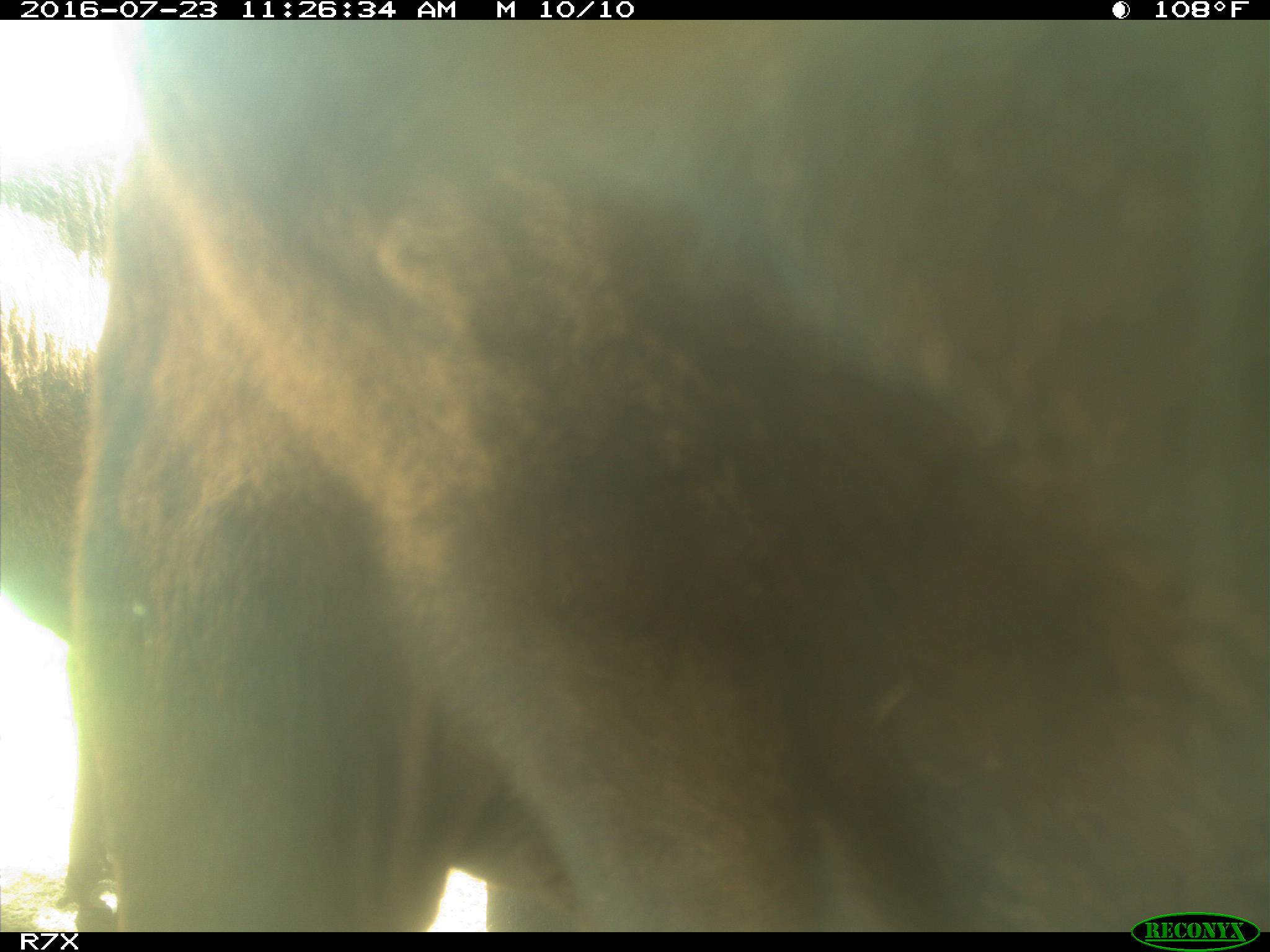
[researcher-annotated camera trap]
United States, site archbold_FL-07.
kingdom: Animalia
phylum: Chordata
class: Mammalia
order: Artiodactyla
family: Bovidae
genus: Bos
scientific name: Bos taurus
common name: domestic cow